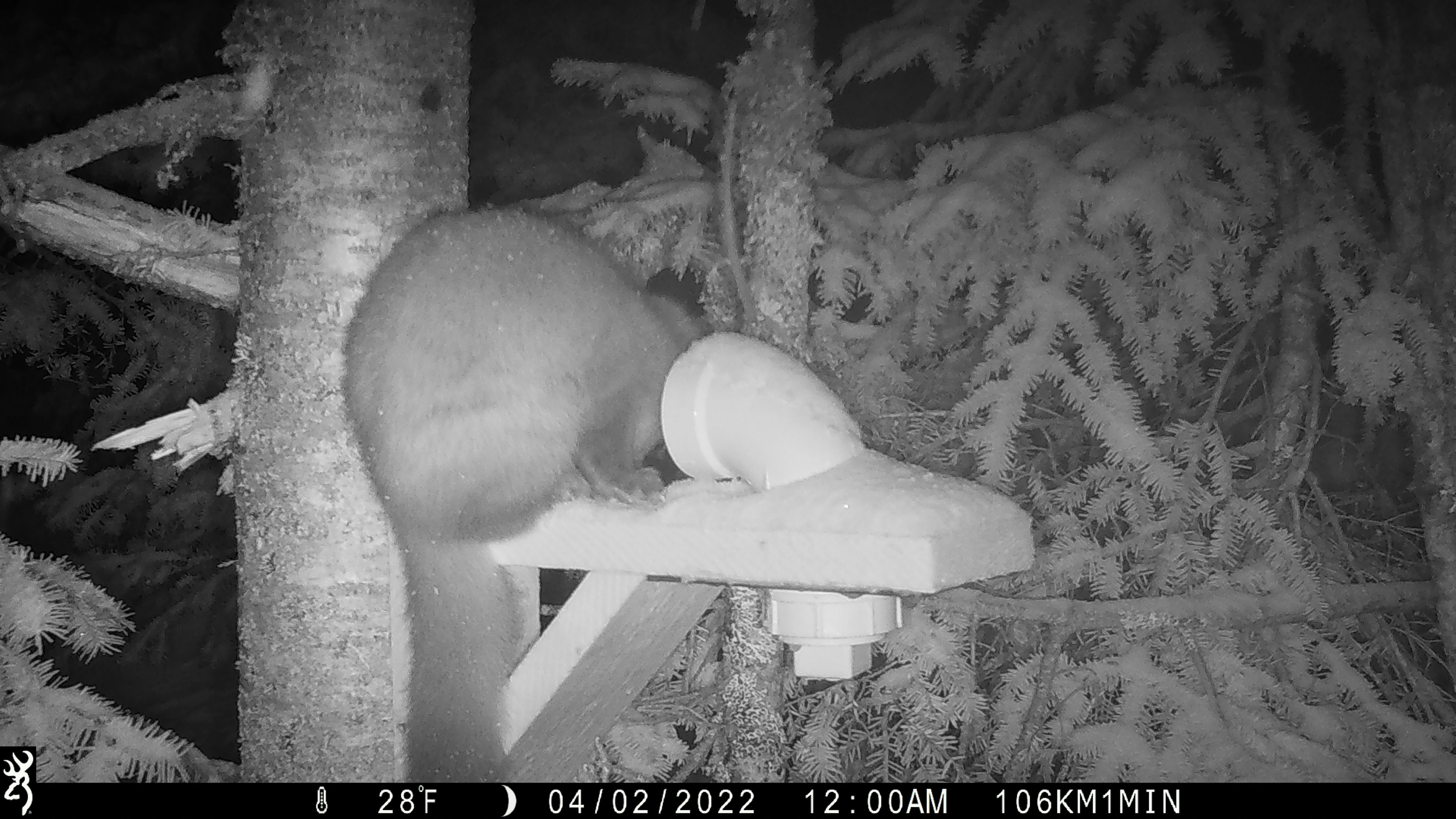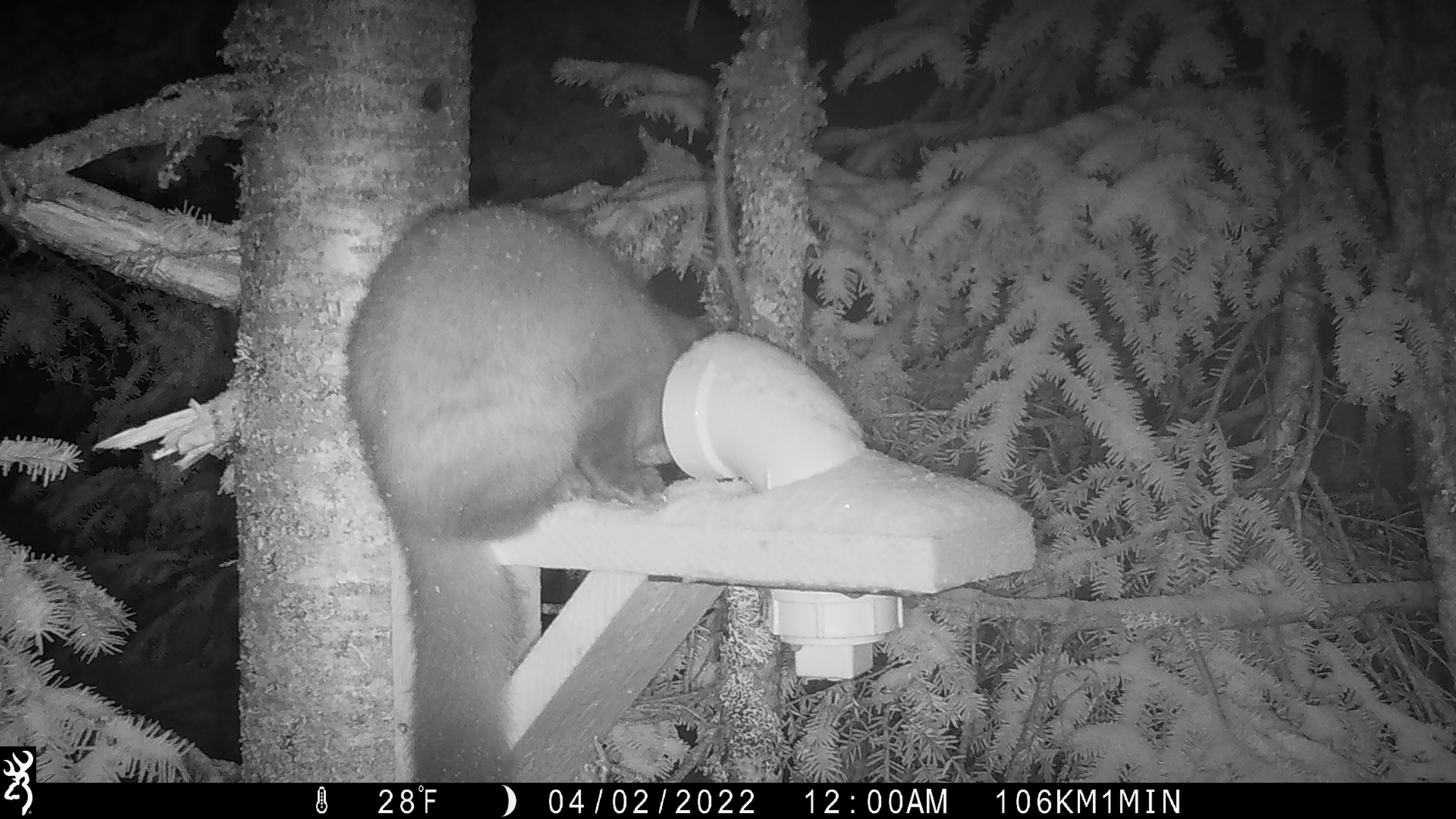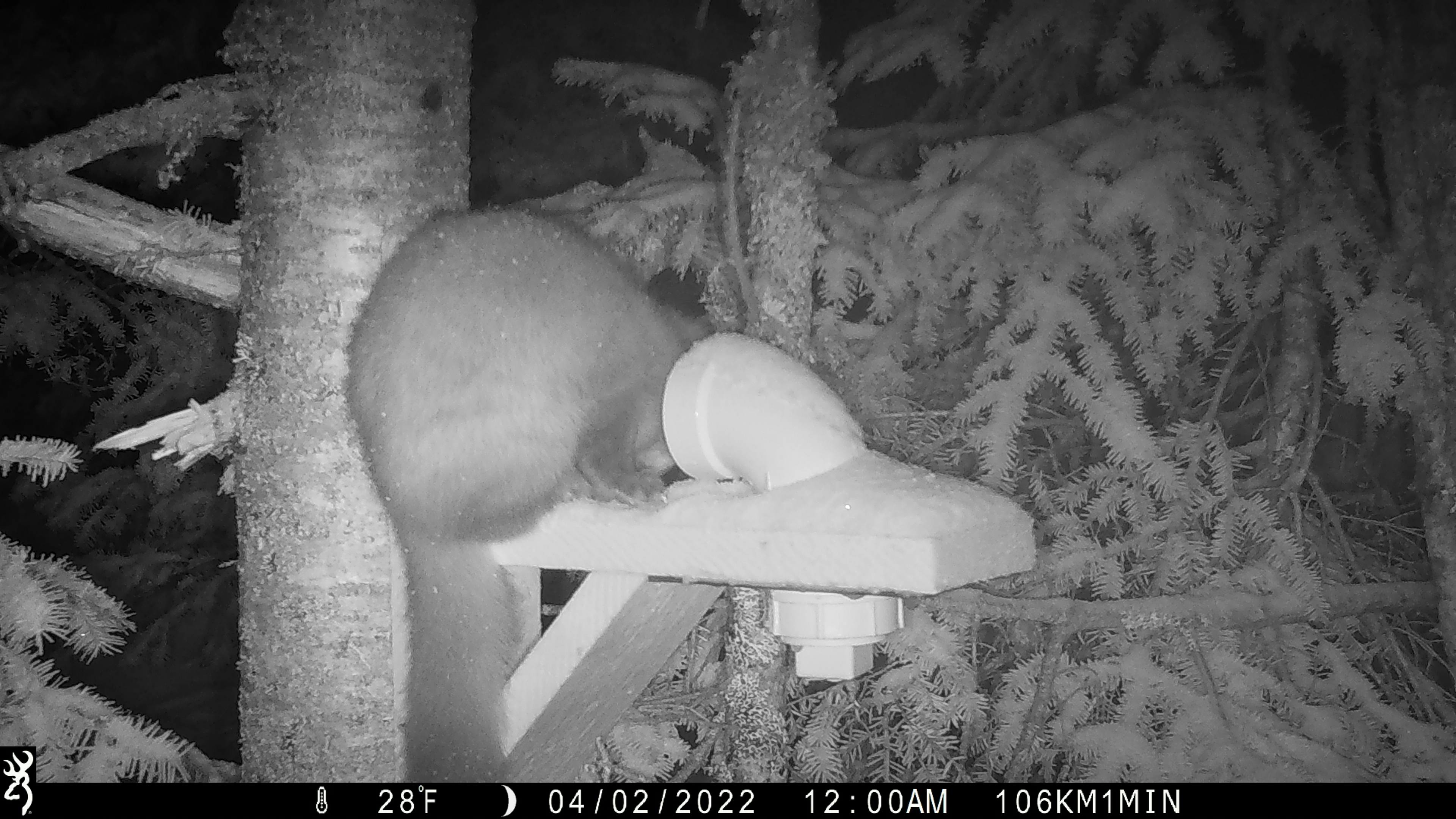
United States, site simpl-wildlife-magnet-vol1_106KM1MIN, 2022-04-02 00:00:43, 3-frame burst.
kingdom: Animalia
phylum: Chordata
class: Mammalia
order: Carnivora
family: Mustelidae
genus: Martes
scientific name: Martes americana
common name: american marten